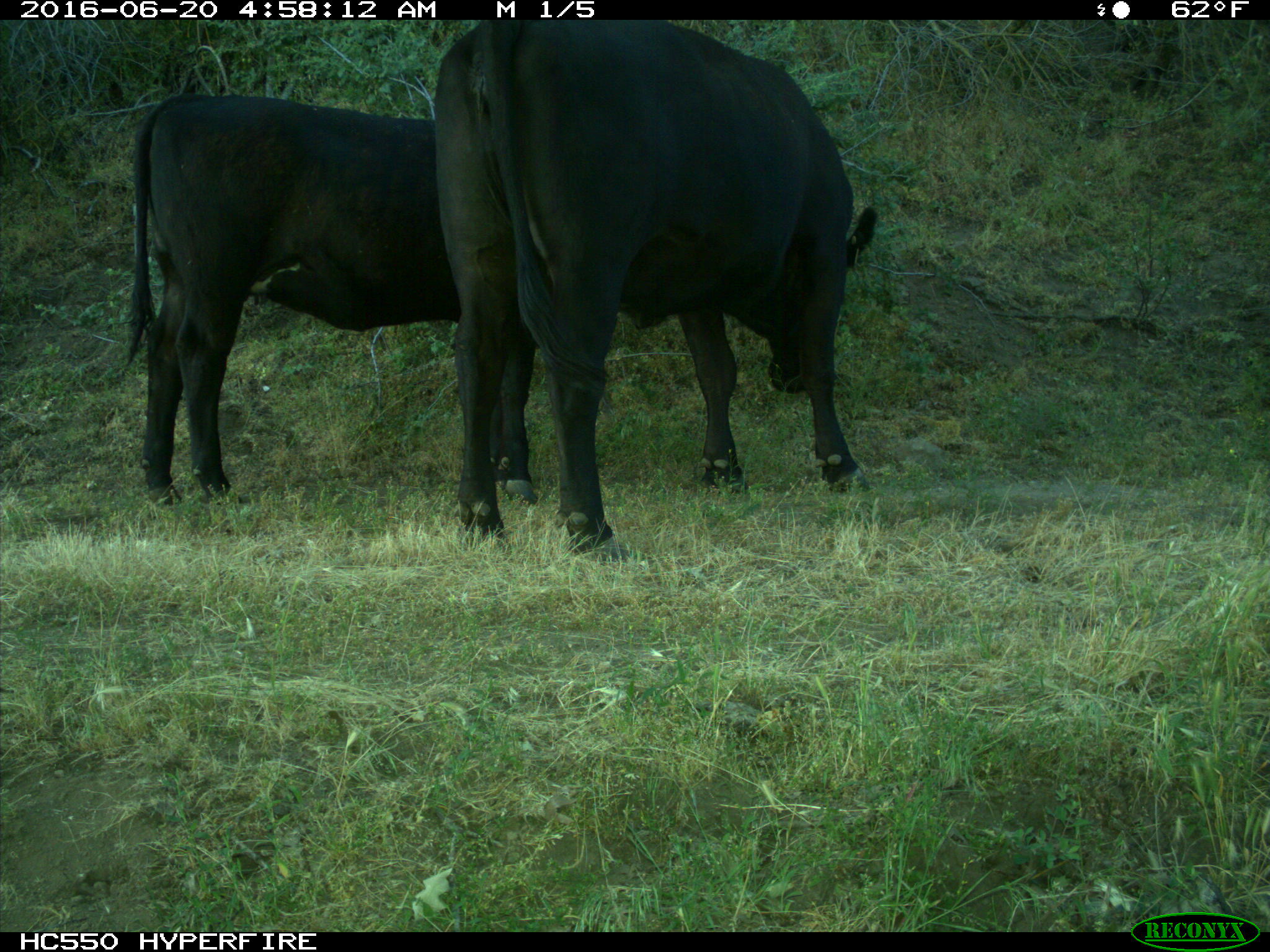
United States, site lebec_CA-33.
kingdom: Animalia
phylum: Chordata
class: Mammalia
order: Artiodactyla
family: Bovidae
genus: Bos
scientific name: Bos taurus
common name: domestic cow